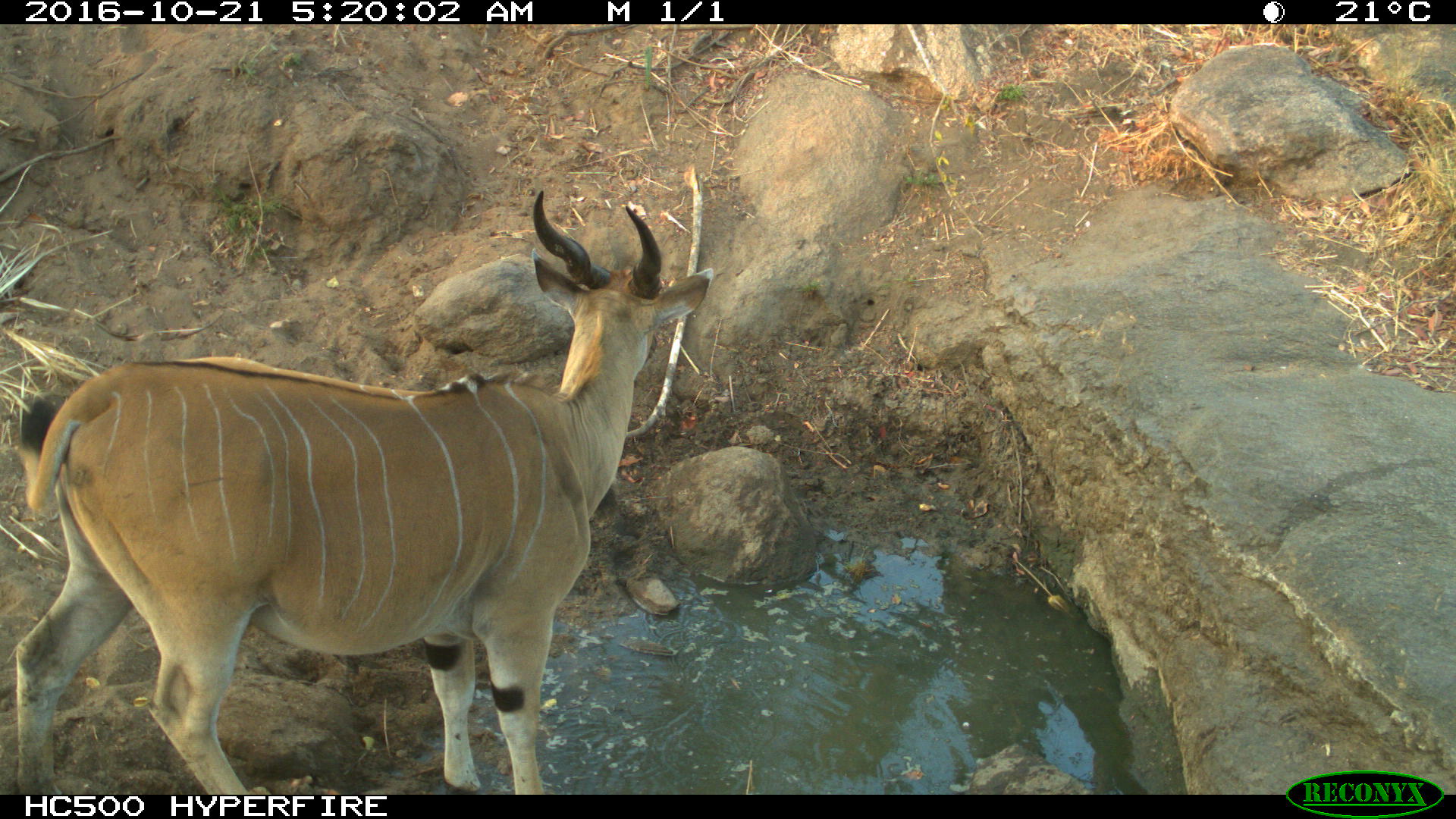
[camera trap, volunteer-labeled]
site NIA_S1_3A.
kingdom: Animalia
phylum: Chordata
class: Mammalia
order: Artiodactyla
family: Bovidae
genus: Tragelaphus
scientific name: Tragelaphus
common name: kudu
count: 1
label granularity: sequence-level